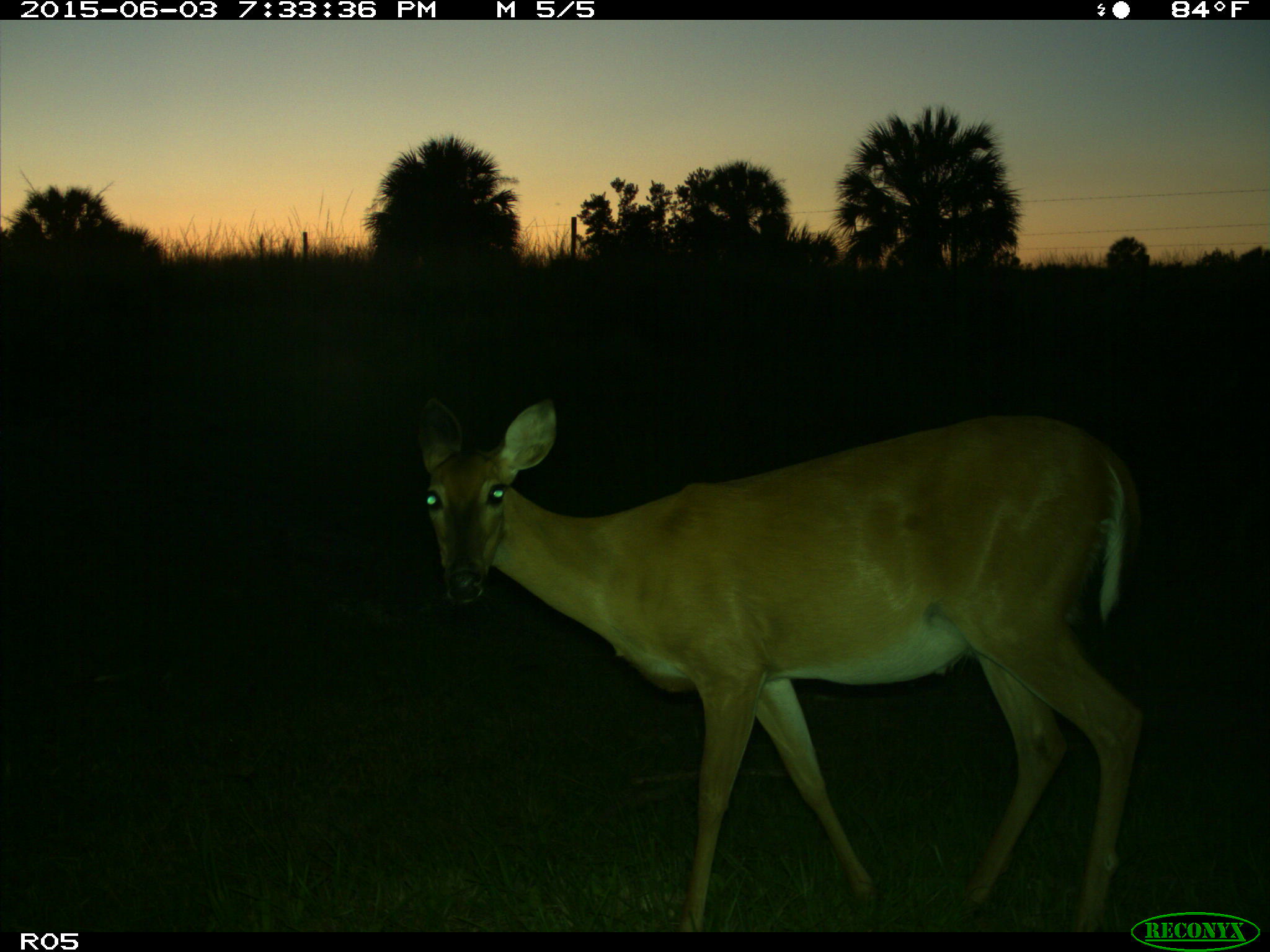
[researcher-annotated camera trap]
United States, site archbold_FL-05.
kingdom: Animalia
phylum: Chordata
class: Mammalia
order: Artiodactyla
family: Cervidae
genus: Odocoileus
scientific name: Odocoileus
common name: deer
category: unidentified deer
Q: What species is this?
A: Unidentified deer (deer) (Odocoileus).